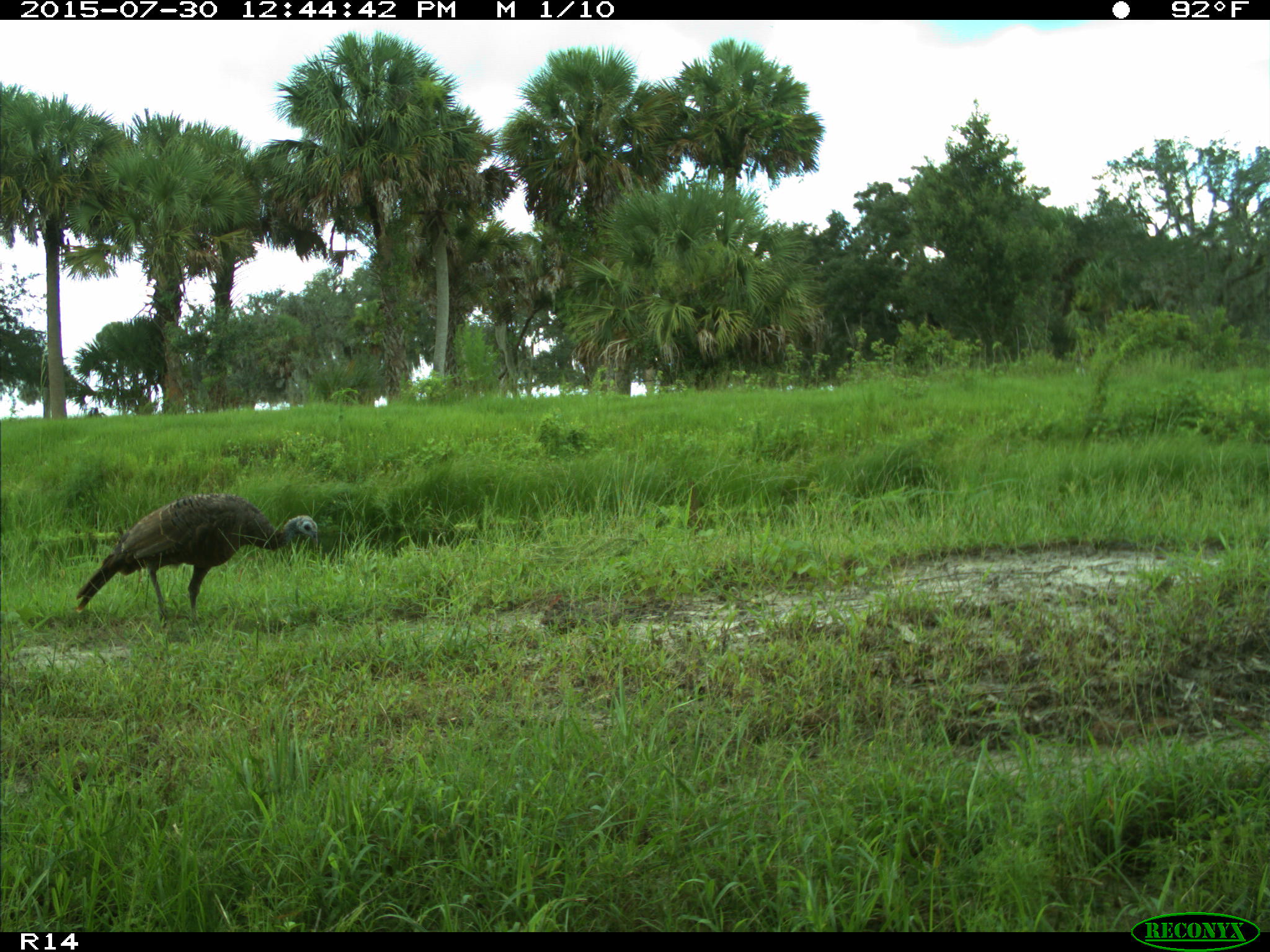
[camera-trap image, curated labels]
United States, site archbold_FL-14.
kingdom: Animalia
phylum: Chordata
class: Aves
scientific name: Aves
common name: birds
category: unidentified bird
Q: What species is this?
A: Unidentified bird (birds) (Aves).